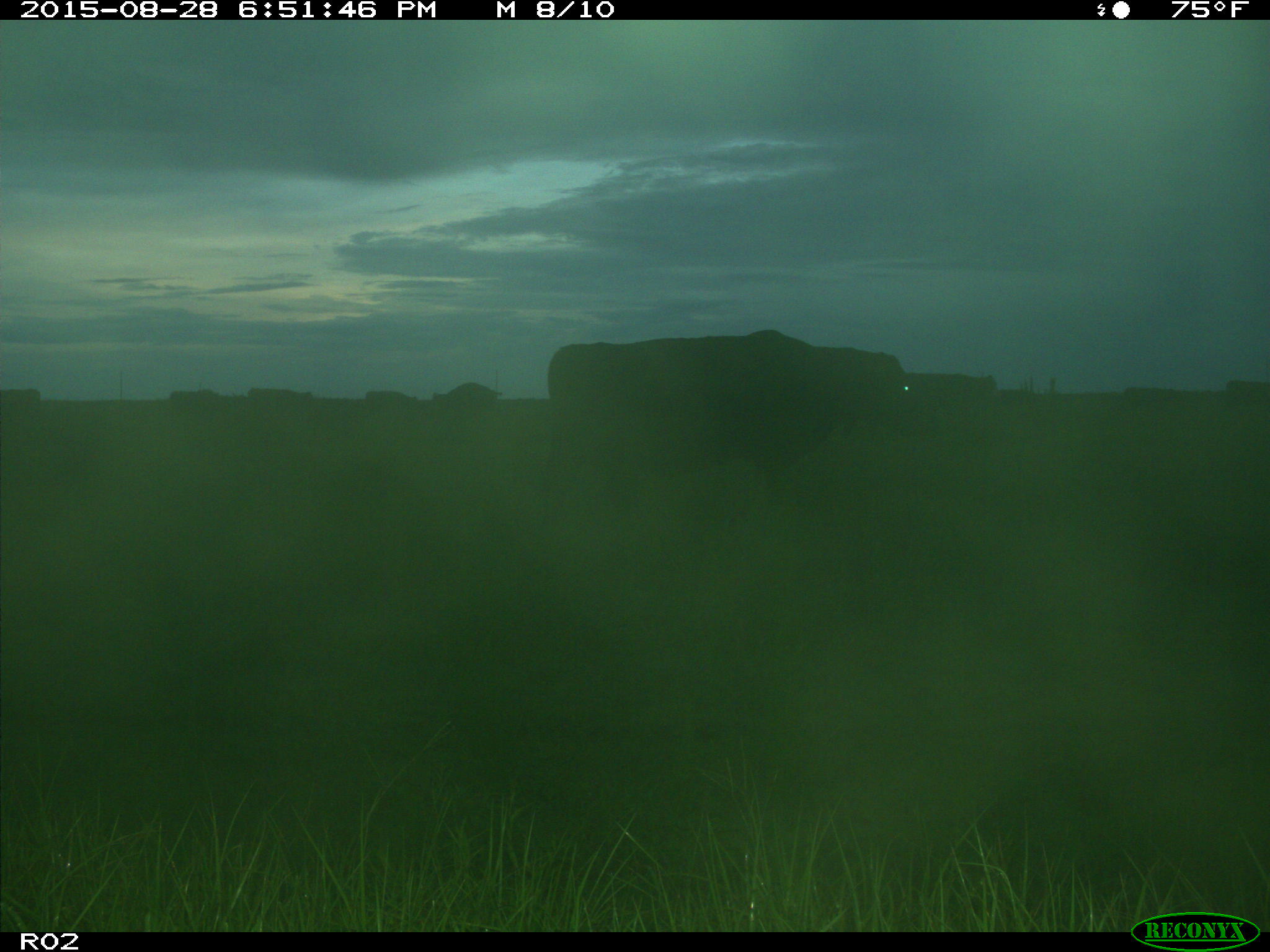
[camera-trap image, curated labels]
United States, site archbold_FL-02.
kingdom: Animalia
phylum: Chordata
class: Mammalia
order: Artiodactyla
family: Bovidae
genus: Bos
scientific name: Bos taurus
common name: domestic cow